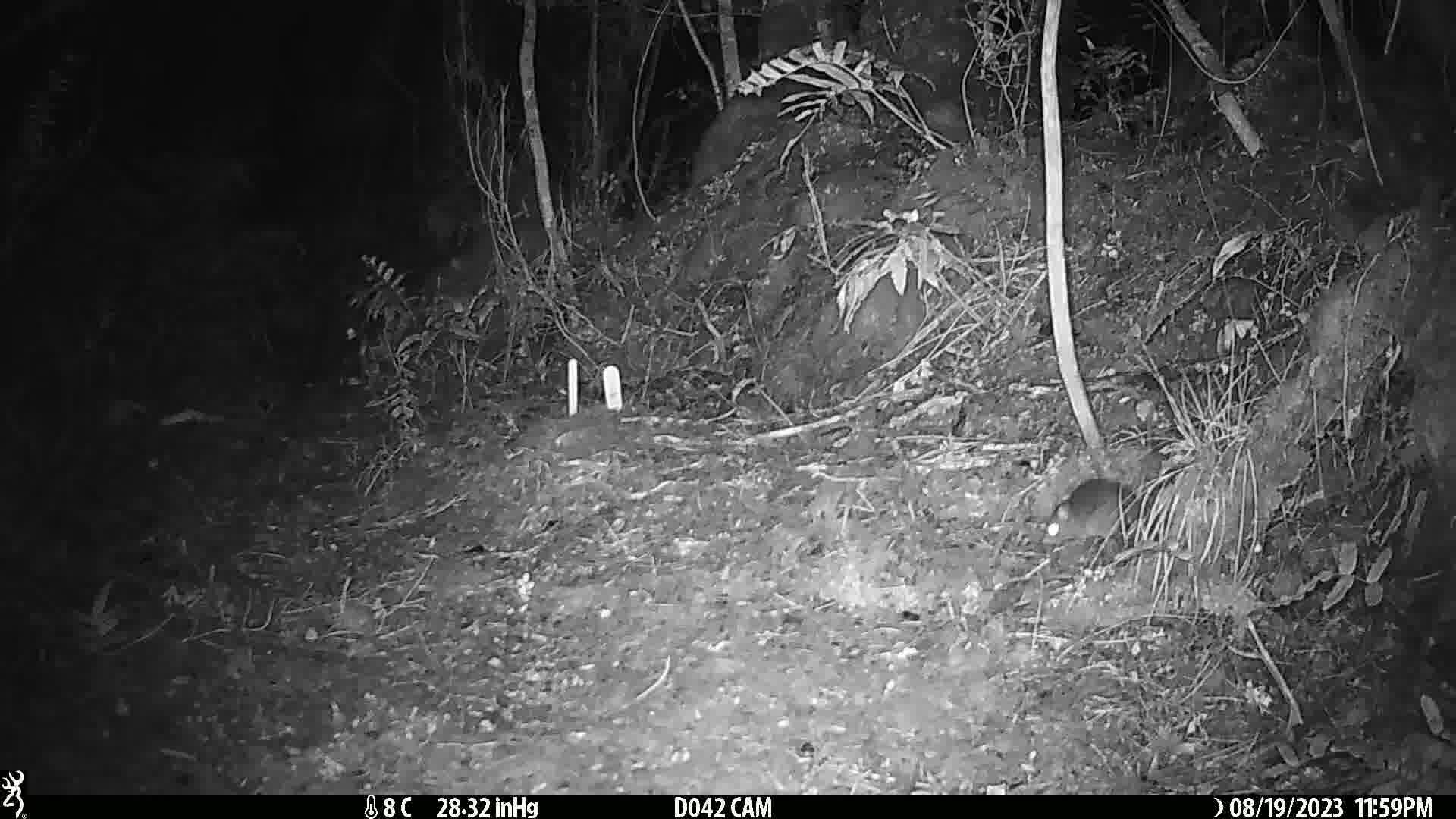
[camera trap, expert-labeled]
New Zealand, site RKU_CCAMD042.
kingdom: Animalia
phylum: Chordata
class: Mammalia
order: Rodentia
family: Muridae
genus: Rattus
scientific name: Rattus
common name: rat